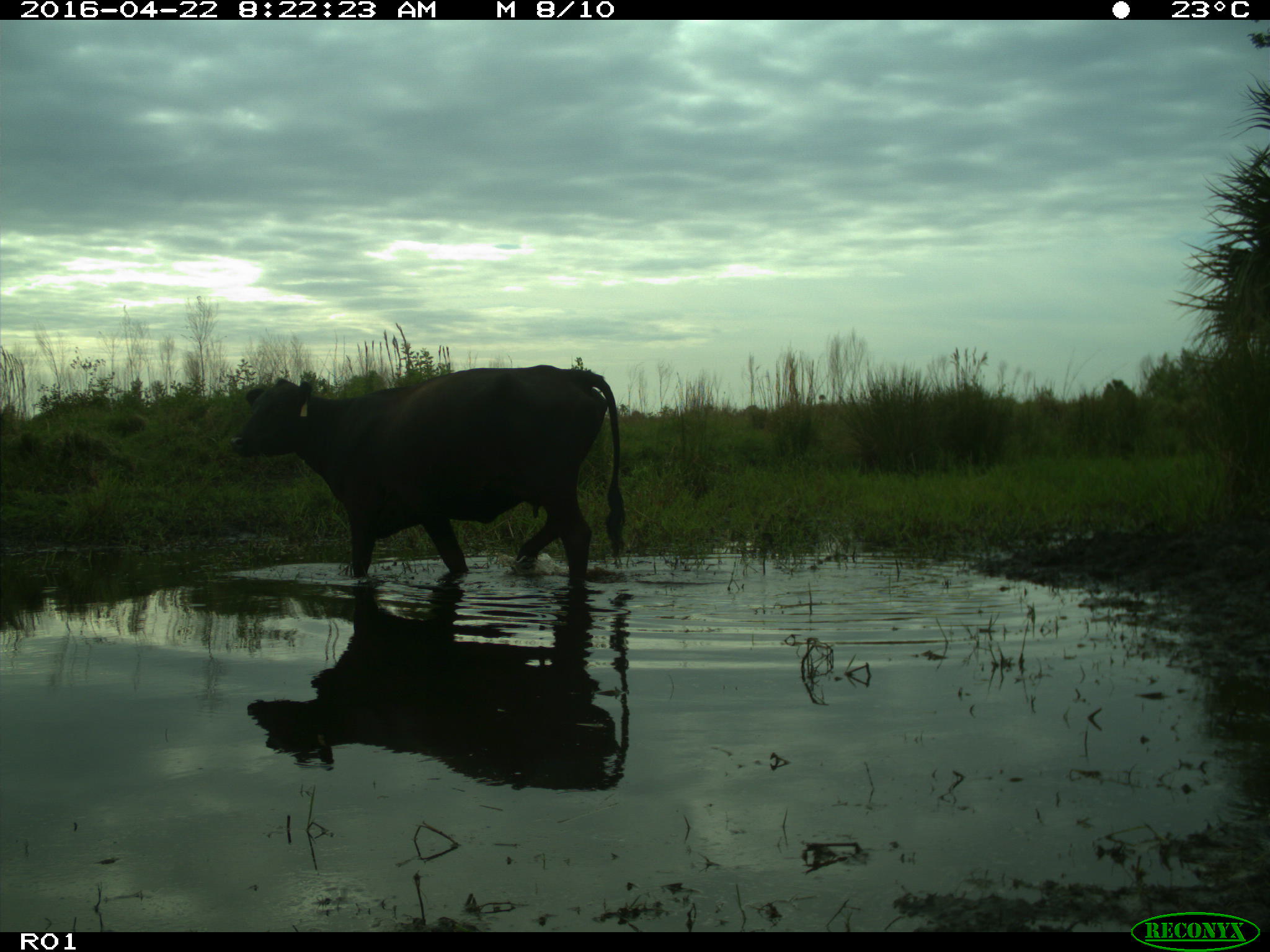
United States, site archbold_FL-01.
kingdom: Animalia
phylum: Chordata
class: Mammalia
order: Artiodactyla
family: Bovidae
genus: Bos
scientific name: Bos taurus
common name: domestic cow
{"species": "Bos taurus (domestic cow)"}